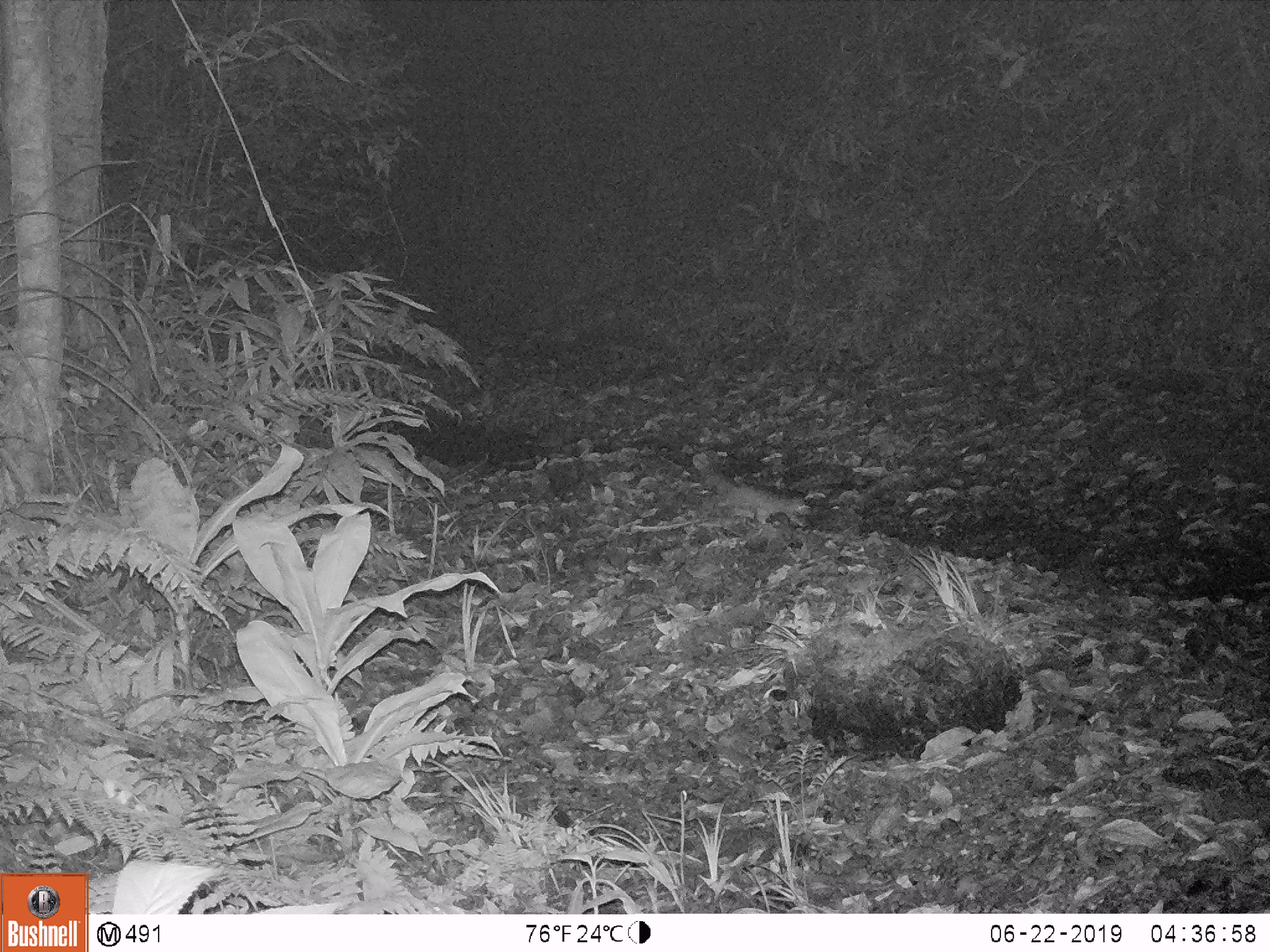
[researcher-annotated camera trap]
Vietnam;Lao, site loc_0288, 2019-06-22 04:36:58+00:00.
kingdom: Animalia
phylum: Chordata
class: Mammalia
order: Carnivora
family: Mustelidae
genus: Melogale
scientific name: Melogale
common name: ferret badger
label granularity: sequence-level